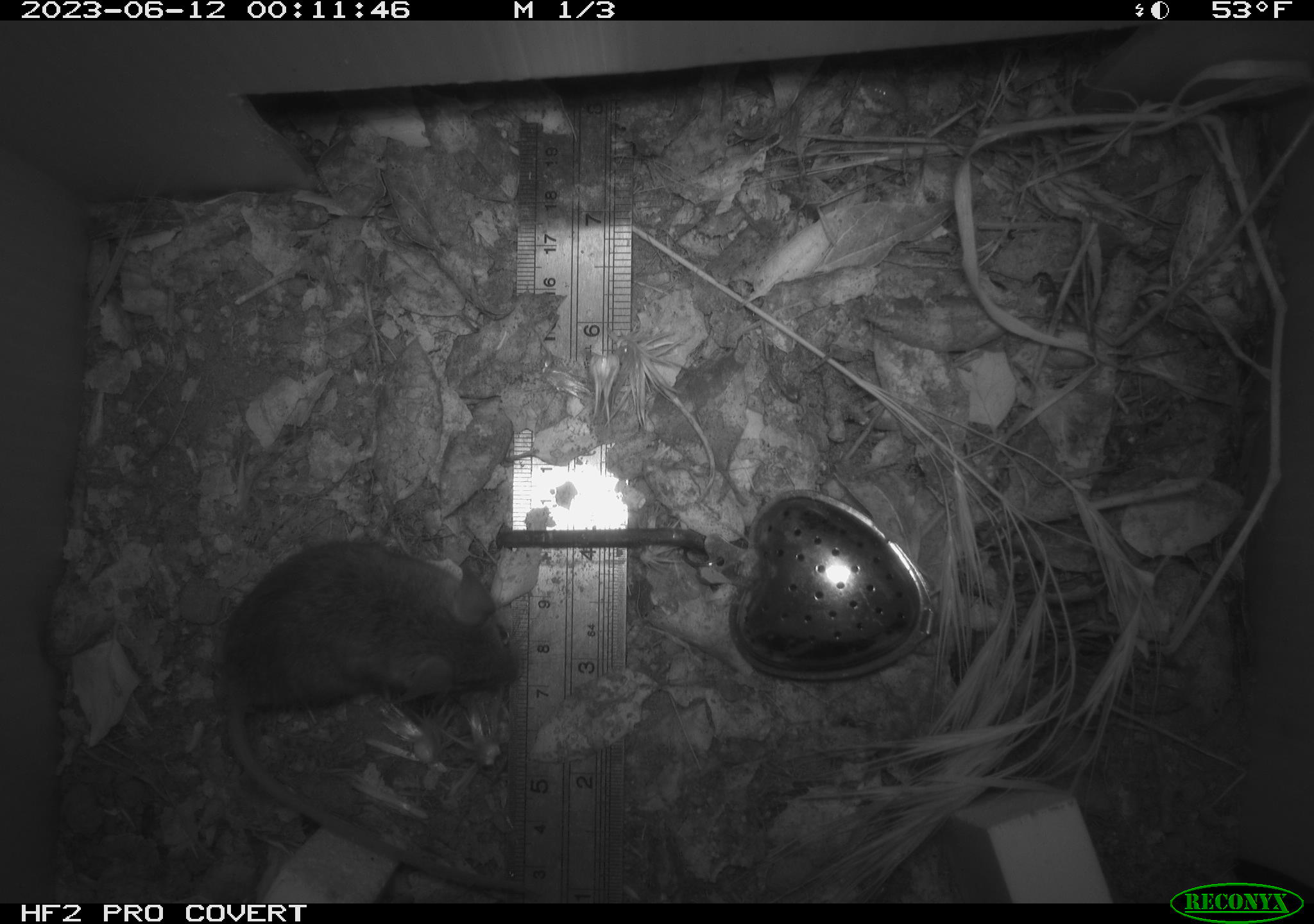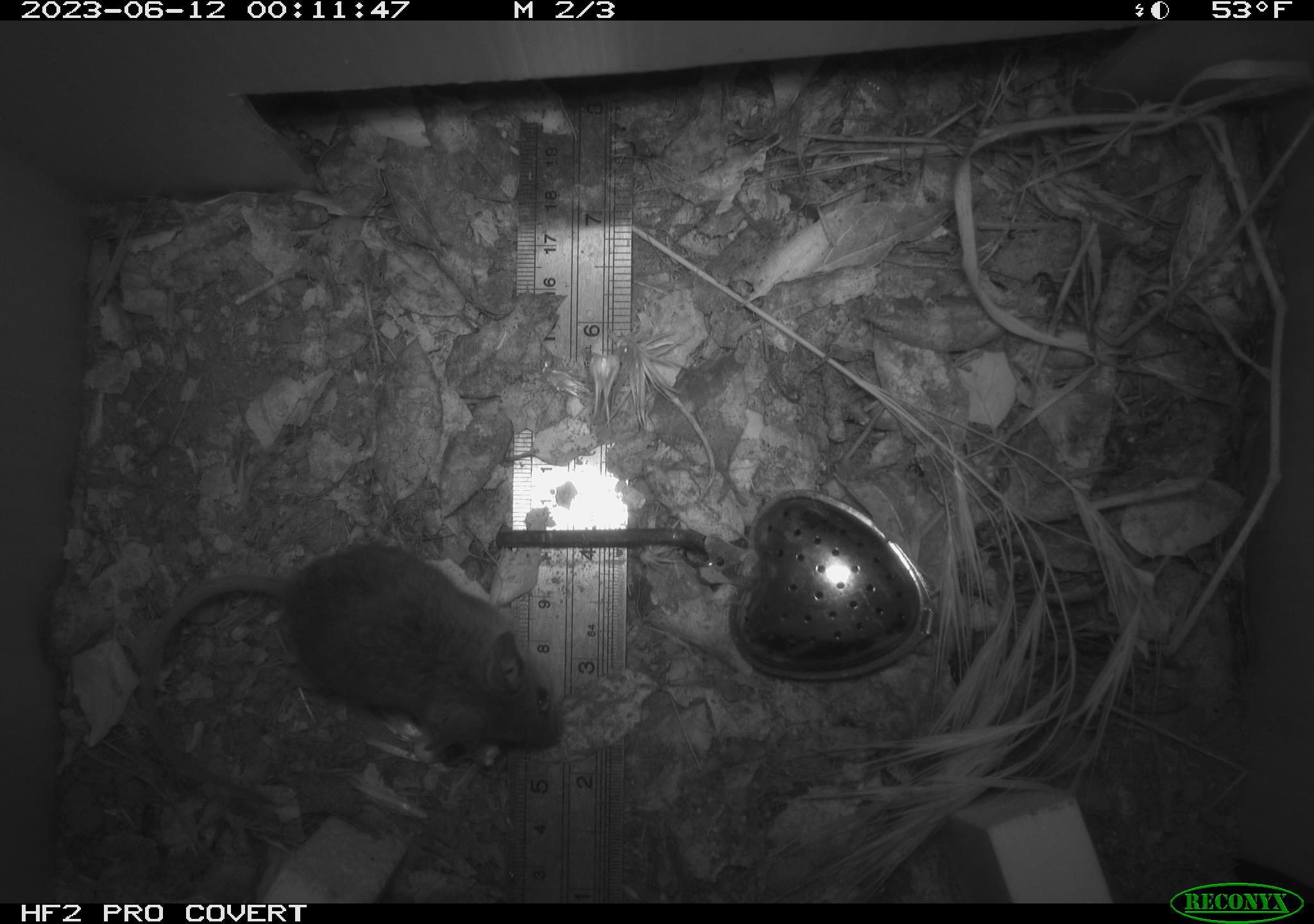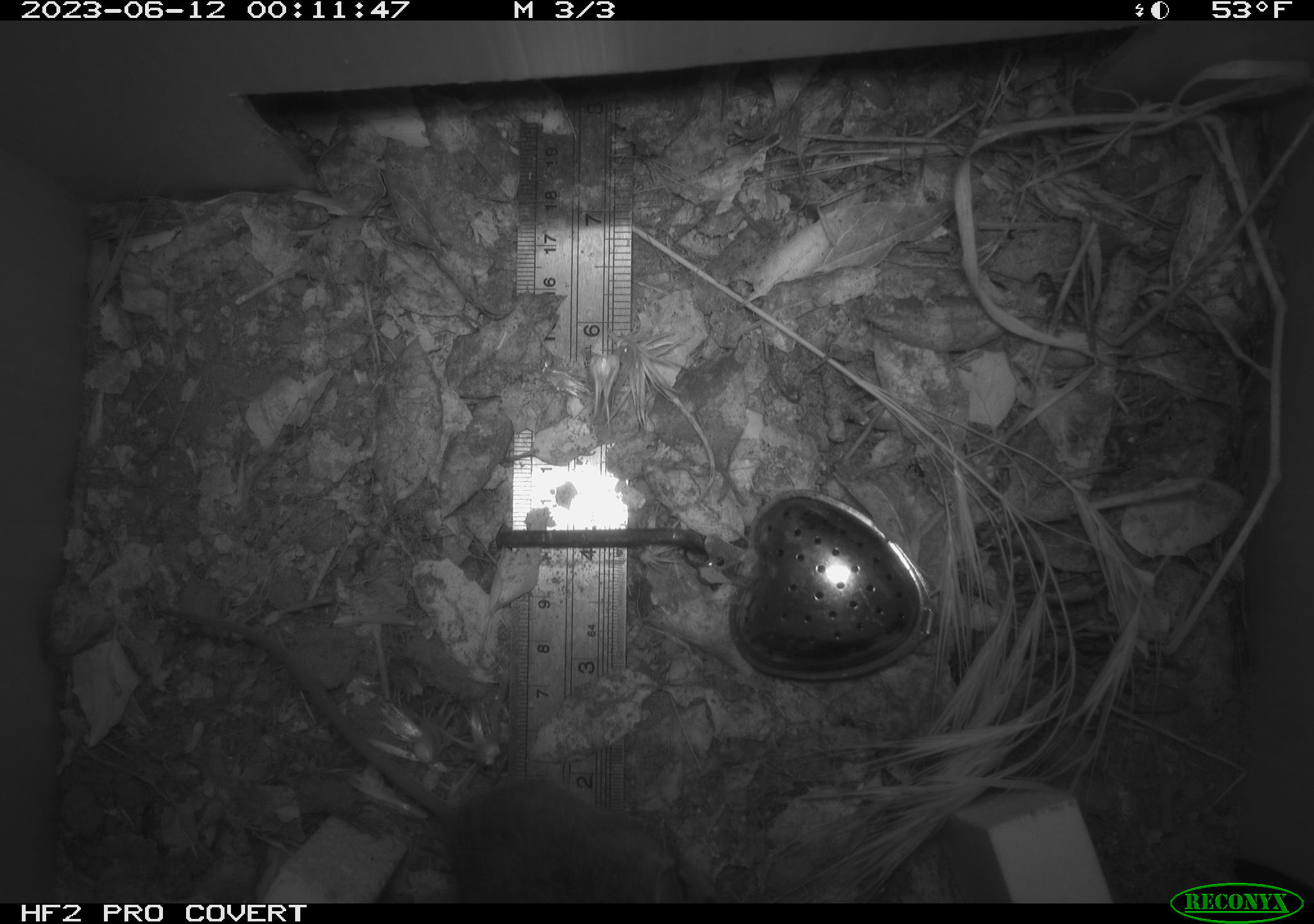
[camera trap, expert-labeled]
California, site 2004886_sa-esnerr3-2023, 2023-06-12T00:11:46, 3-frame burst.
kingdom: Animalia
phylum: Chordata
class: Mammalia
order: Rodentia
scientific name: Rodentia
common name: mouse species